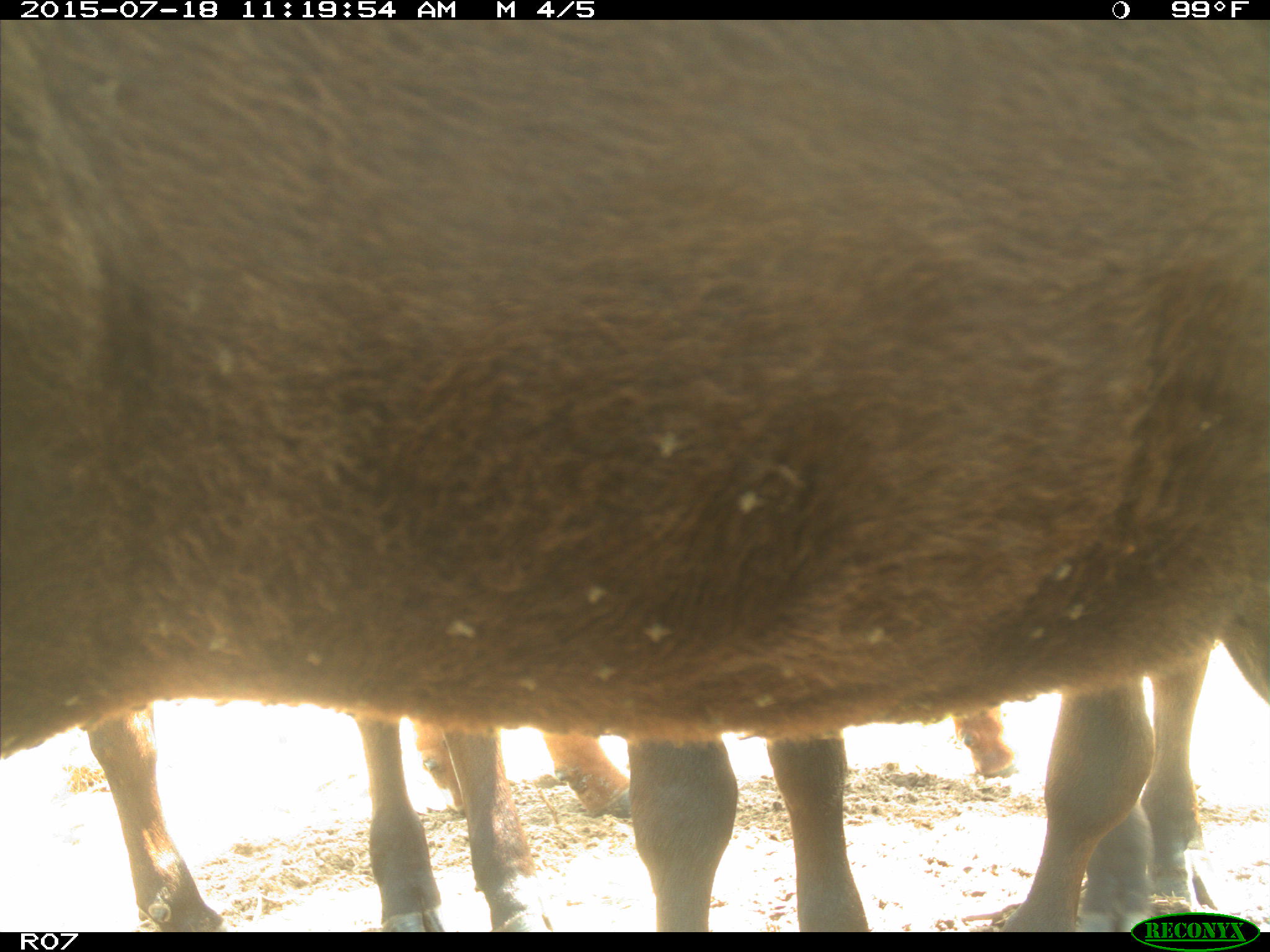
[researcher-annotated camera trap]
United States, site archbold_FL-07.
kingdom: Animalia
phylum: Chordata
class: Mammalia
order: Artiodactyla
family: Bovidae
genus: Bos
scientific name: Bos taurus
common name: domestic cow